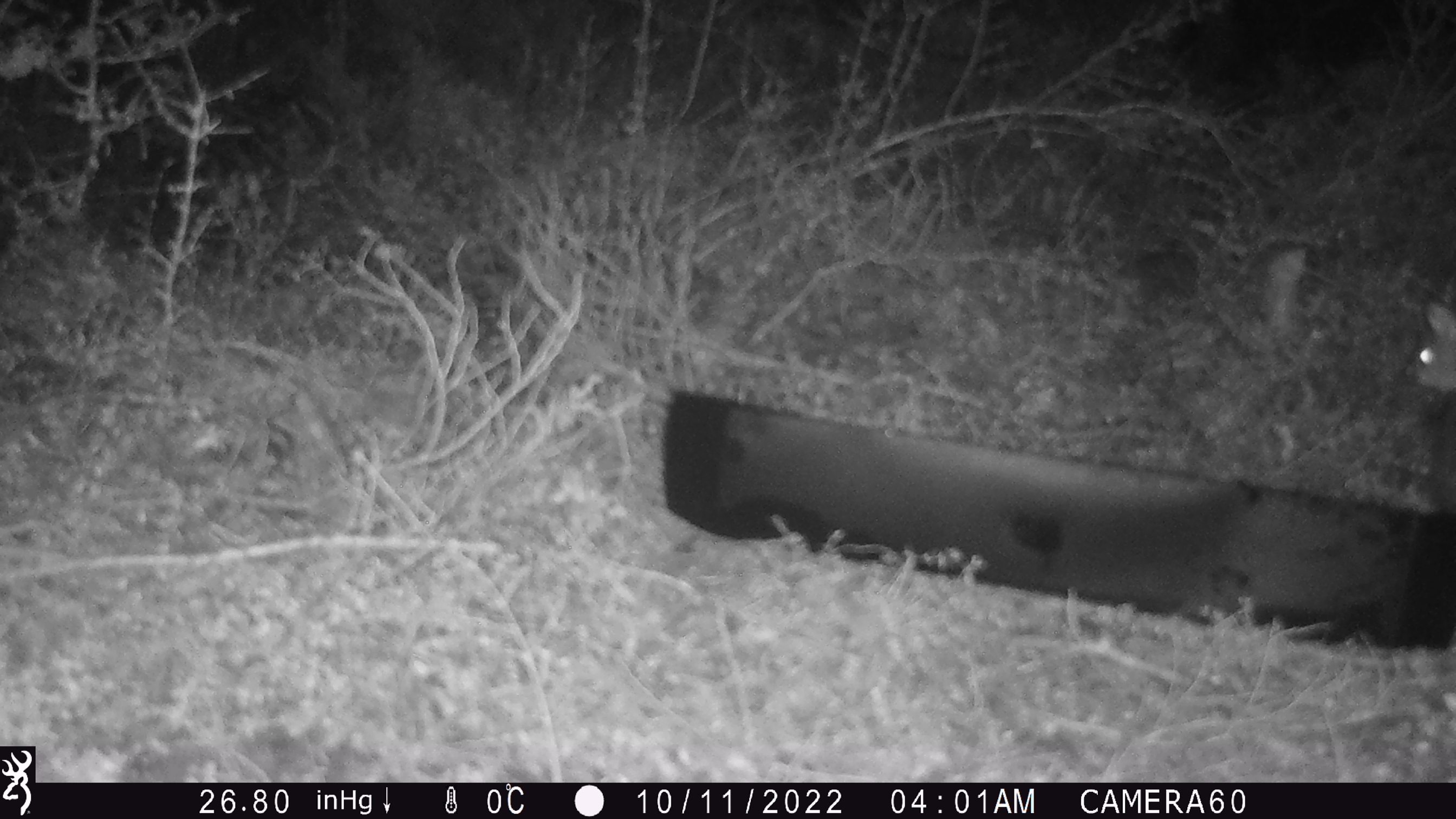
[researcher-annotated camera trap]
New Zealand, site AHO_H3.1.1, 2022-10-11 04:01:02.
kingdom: Animalia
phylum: Chordata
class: Mammalia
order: Diprotodontia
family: Phalangeridae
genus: Trichosurus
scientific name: Trichosurus vulpecula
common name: common brushtail possum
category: possum